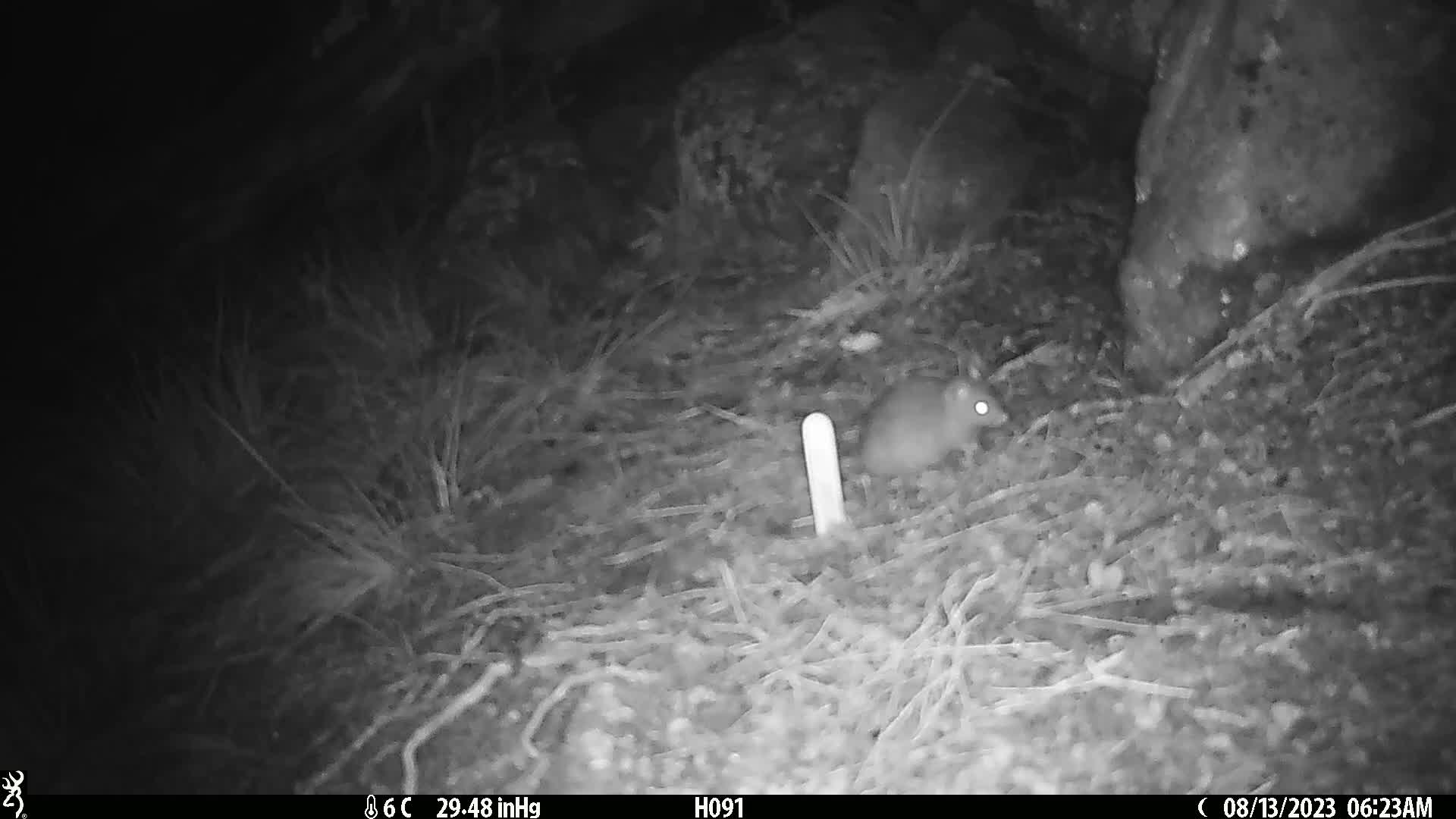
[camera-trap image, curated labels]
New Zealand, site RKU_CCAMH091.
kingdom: Animalia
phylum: Chordata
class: Mammalia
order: Rodentia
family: Muridae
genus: Rattus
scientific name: Rattus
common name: rat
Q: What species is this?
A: Rat (Rattus).